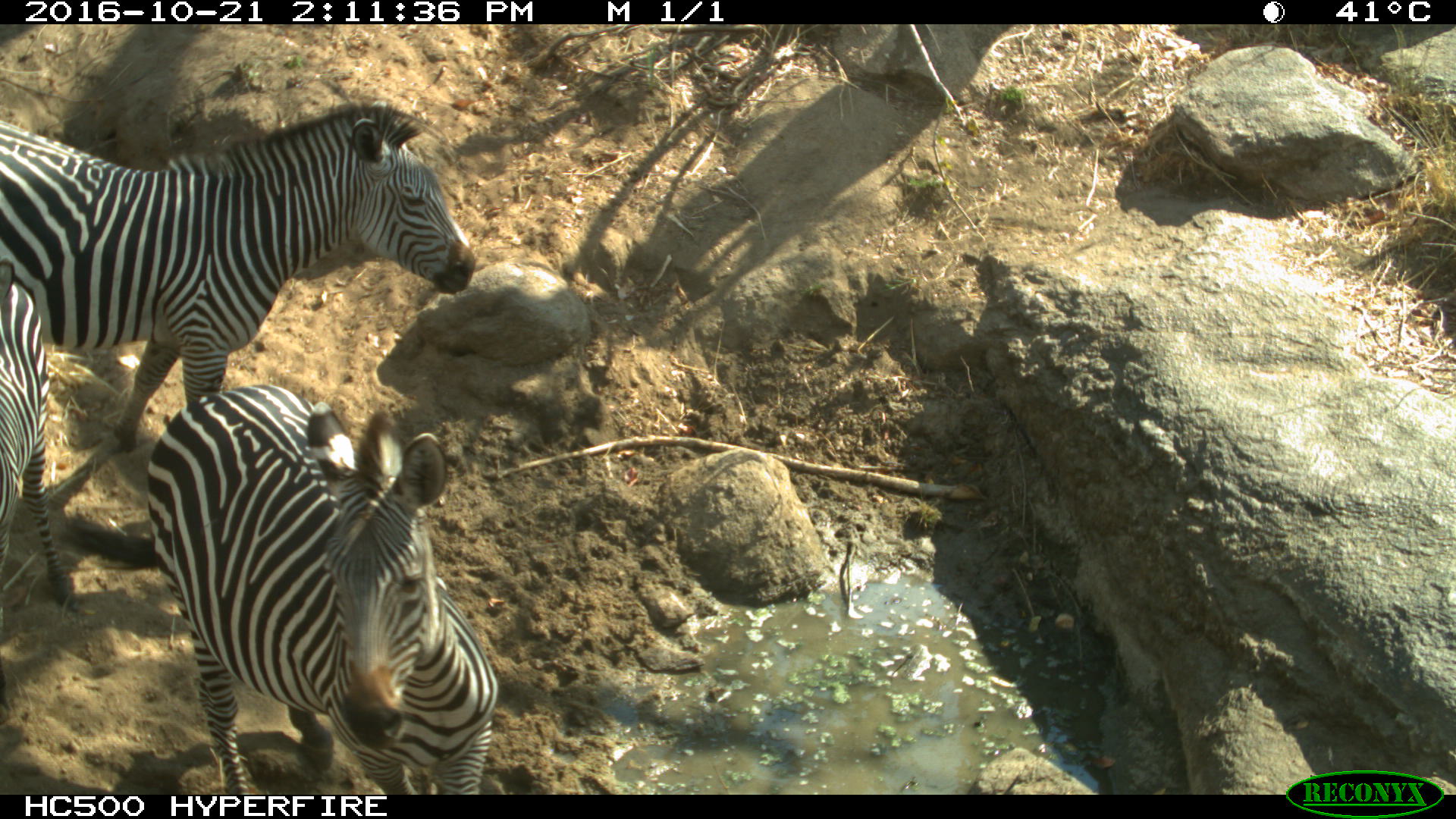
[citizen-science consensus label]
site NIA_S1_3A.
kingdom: Animalia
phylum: Chordata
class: Mammalia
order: Perissodactyla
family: Equidae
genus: Equus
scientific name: Equus quagga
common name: plains zebra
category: zebraplains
Zebraplains (plains zebra) (Equus quagga), count 3. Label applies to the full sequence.